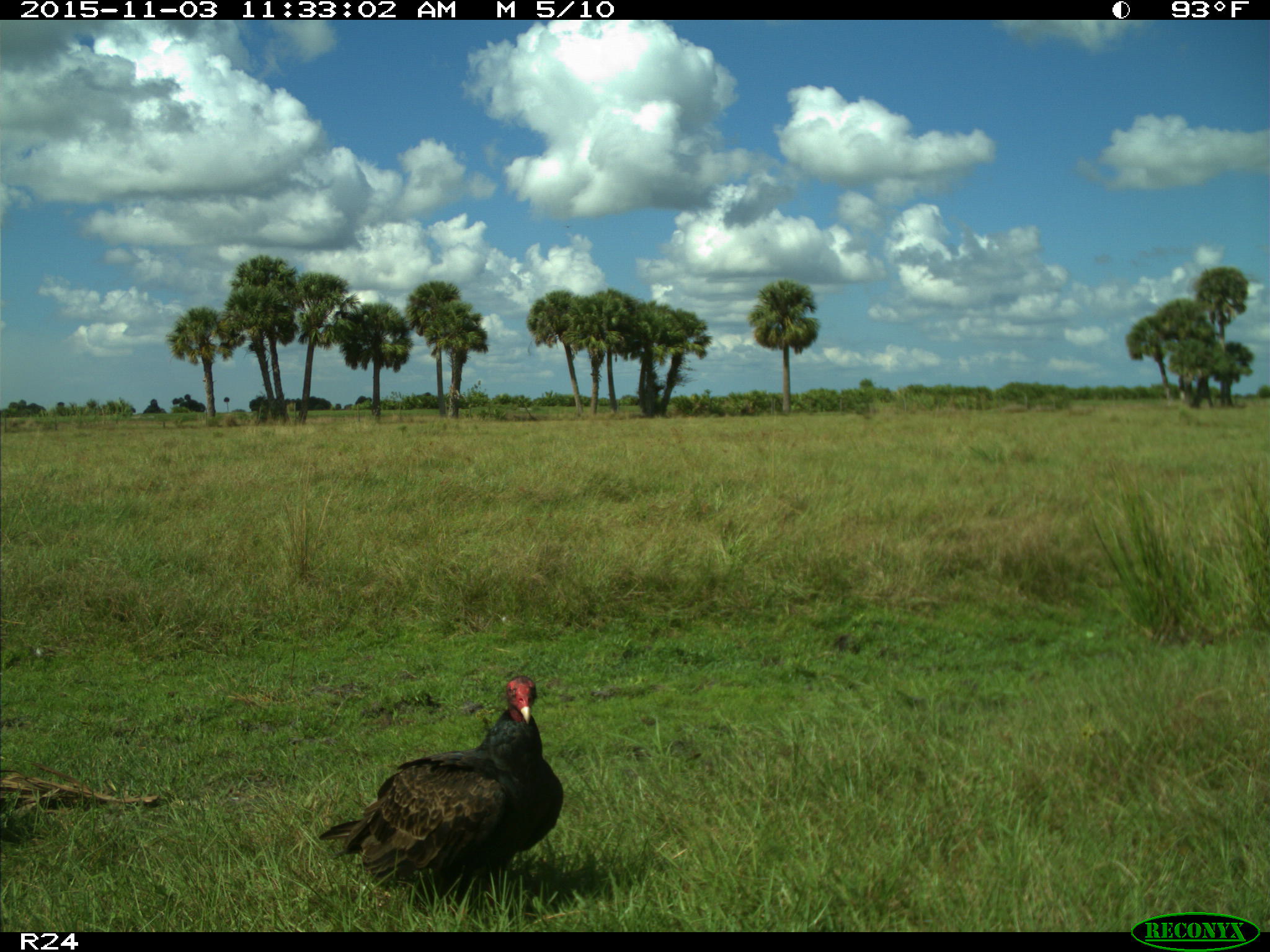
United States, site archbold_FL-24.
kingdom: Animalia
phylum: Chordata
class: Aves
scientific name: Aves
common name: birds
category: unidentified bird